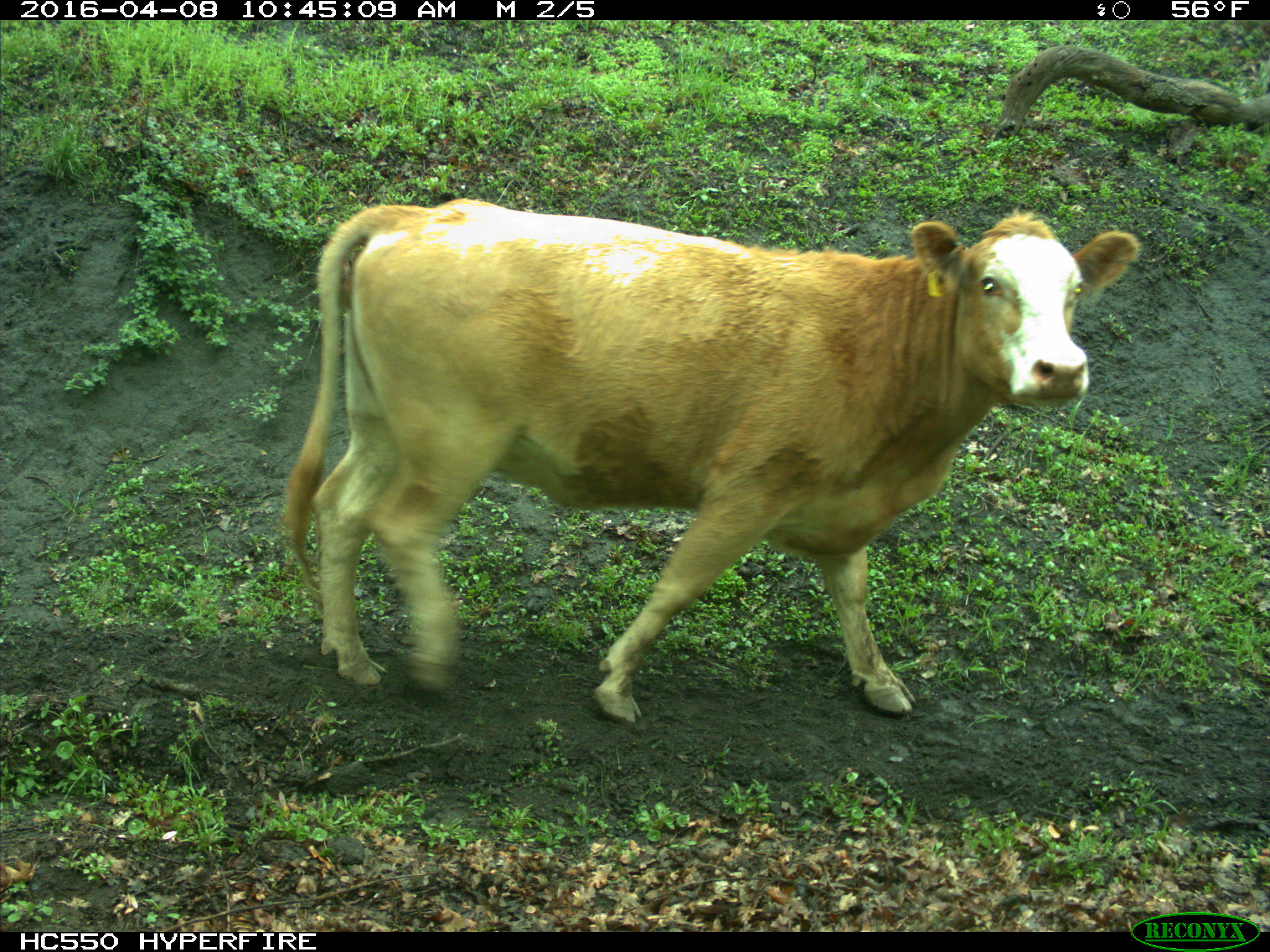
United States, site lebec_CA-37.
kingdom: Animalia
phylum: Chordata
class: Mammalia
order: Artiodactyla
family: Bovidae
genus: Bos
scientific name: Bos taurus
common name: domestic cow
Bos taurus (domestic cow).